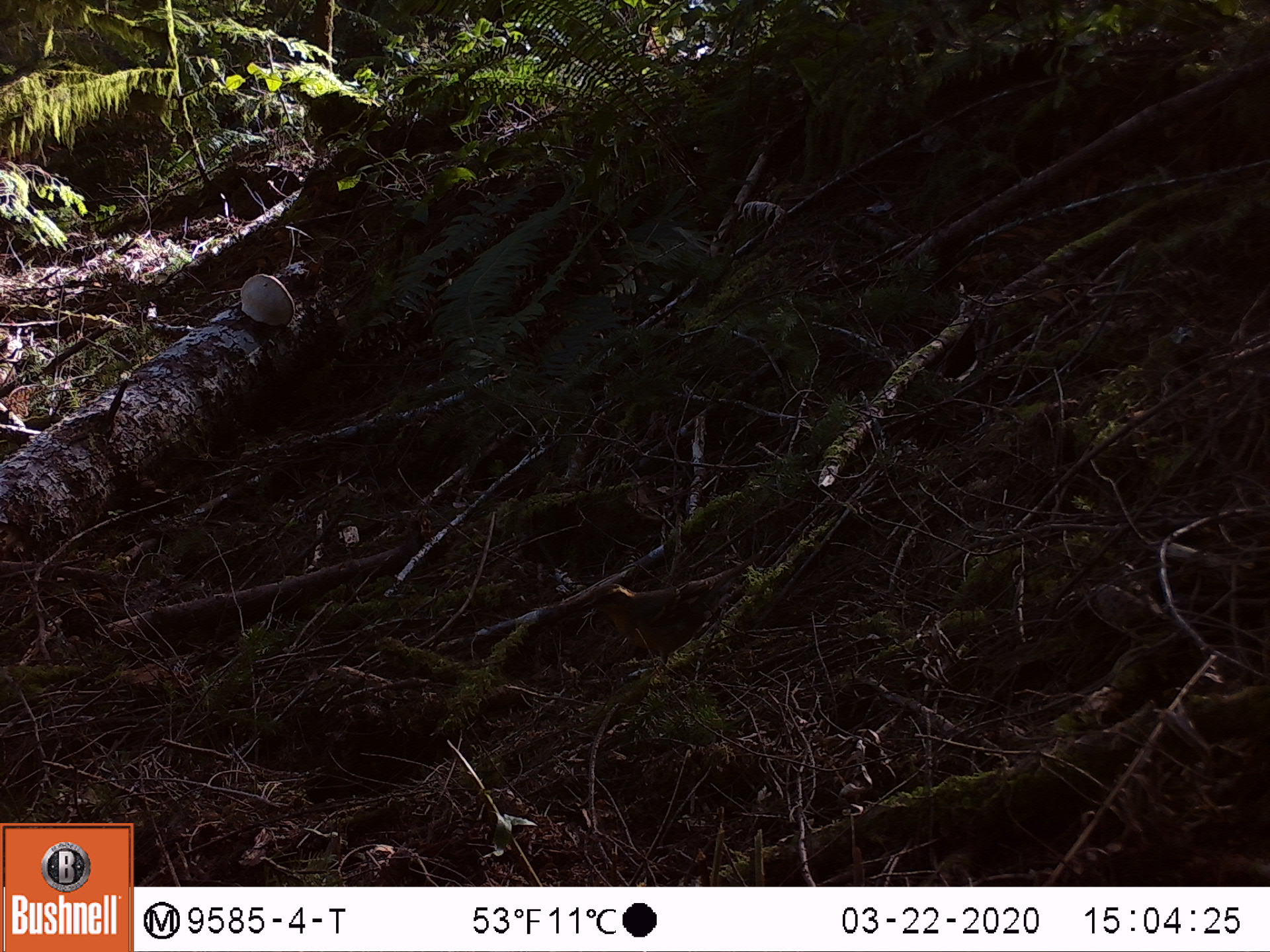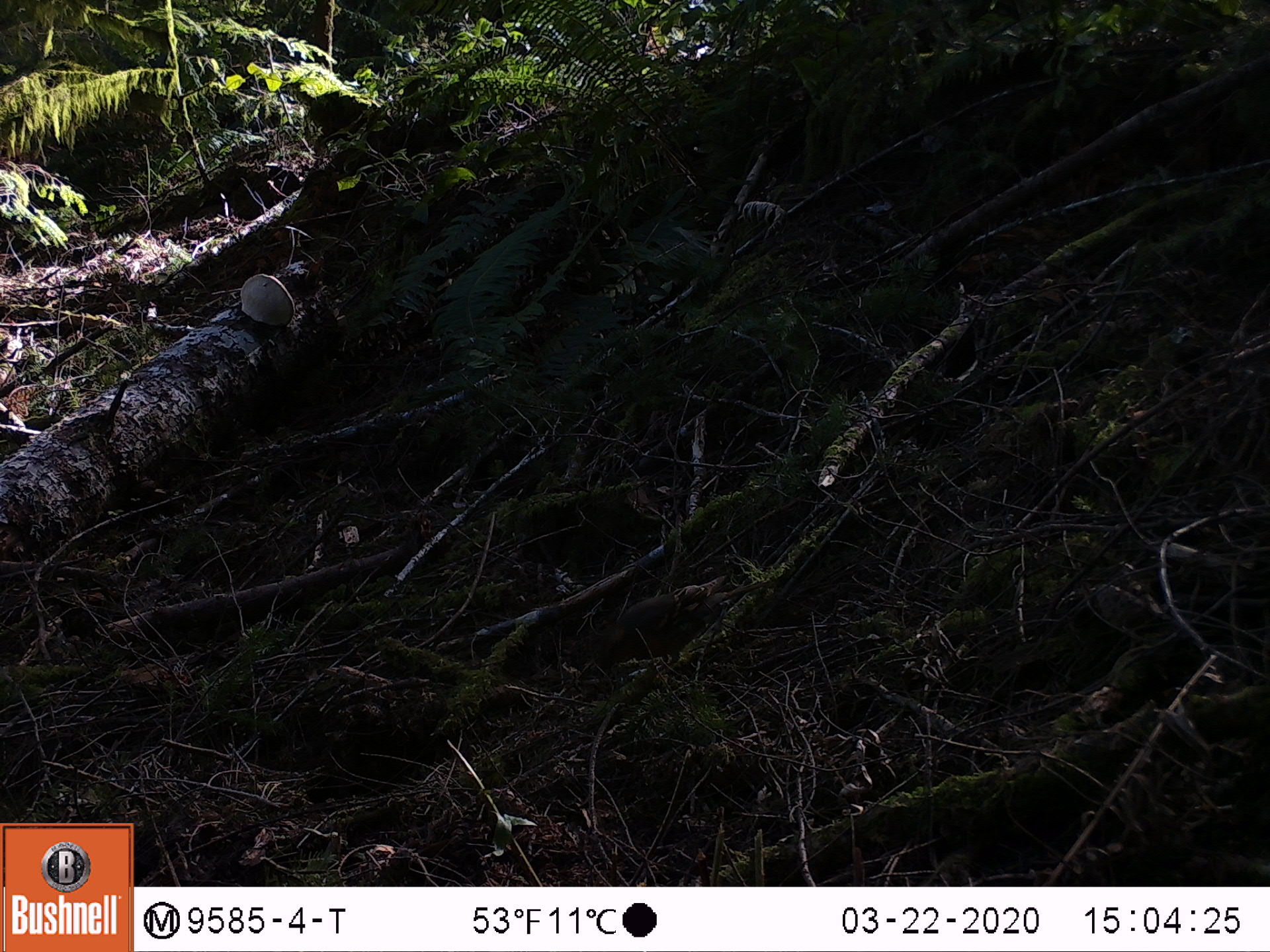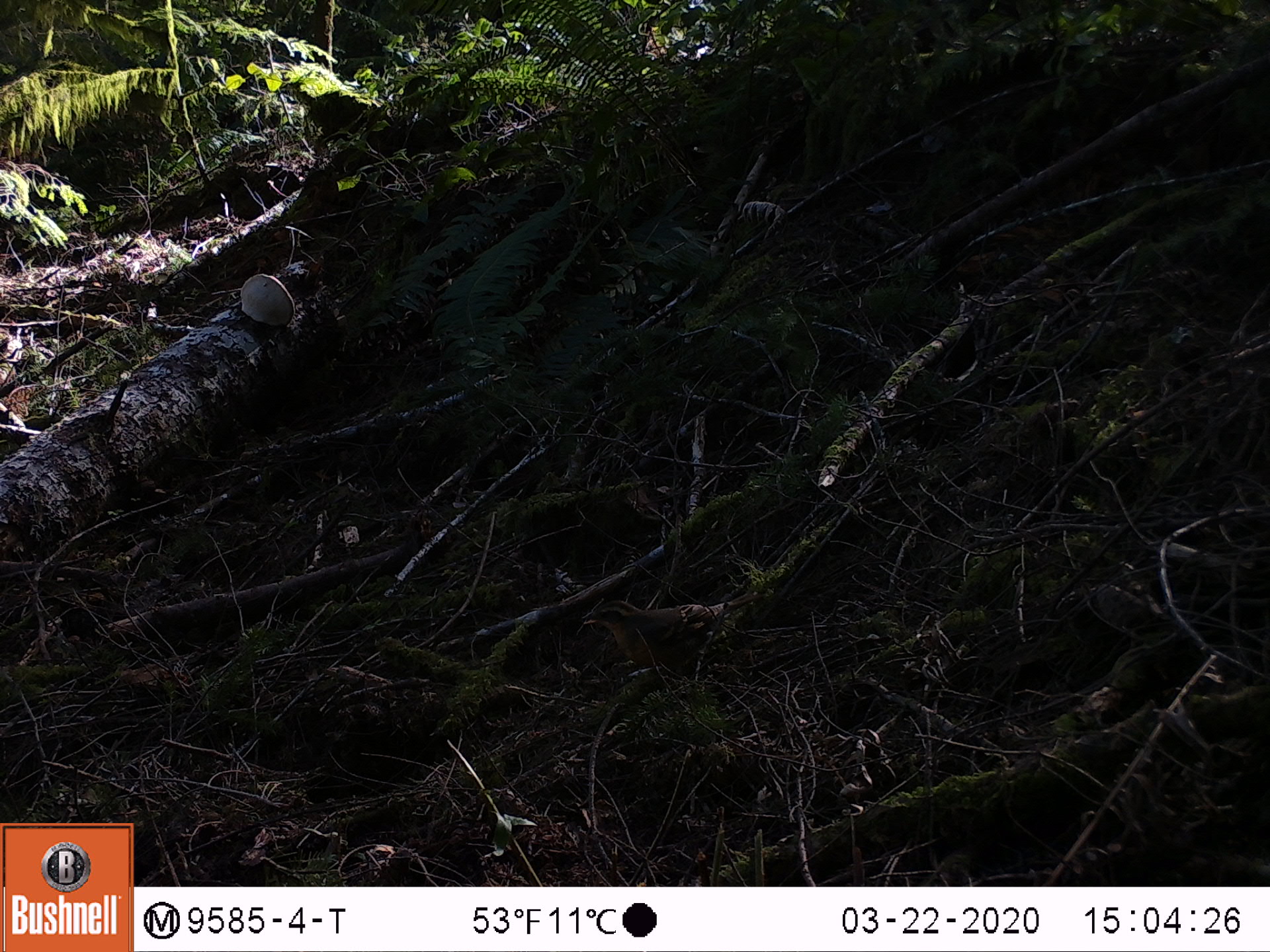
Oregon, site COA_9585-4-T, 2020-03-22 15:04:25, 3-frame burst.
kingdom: Animalia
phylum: Chordata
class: Aves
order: Passeriformes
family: Turdidae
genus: Ixoreus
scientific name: Ixoreus naevius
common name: varied thrush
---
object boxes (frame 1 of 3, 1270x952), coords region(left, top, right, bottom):
varied thrush: region(588, 566, 733, 665)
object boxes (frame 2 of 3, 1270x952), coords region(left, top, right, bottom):
varied thrush: region(594, 578, 719, 677)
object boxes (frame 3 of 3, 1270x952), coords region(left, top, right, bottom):
varied thrush: region(578, 586, 741, 684)